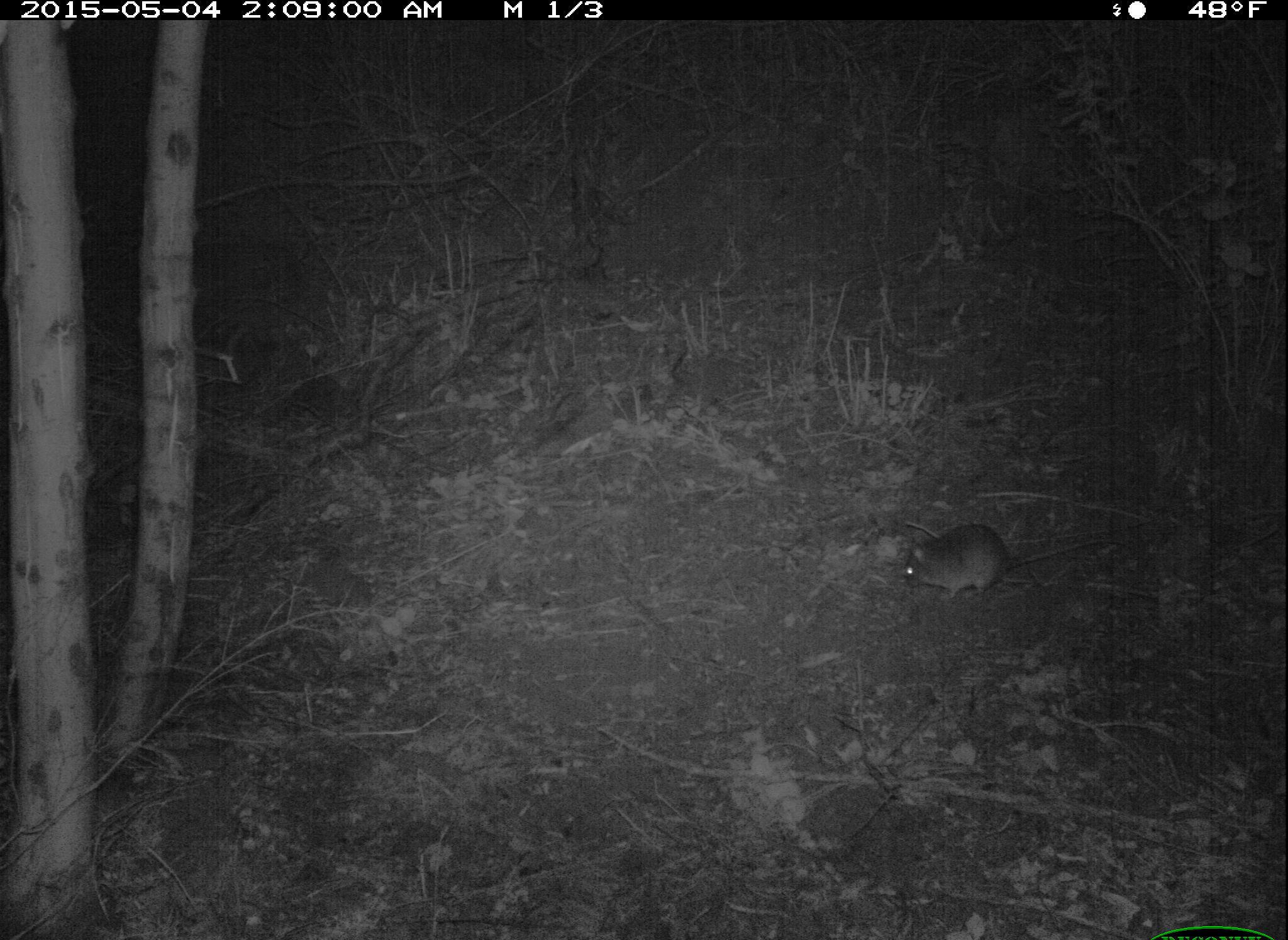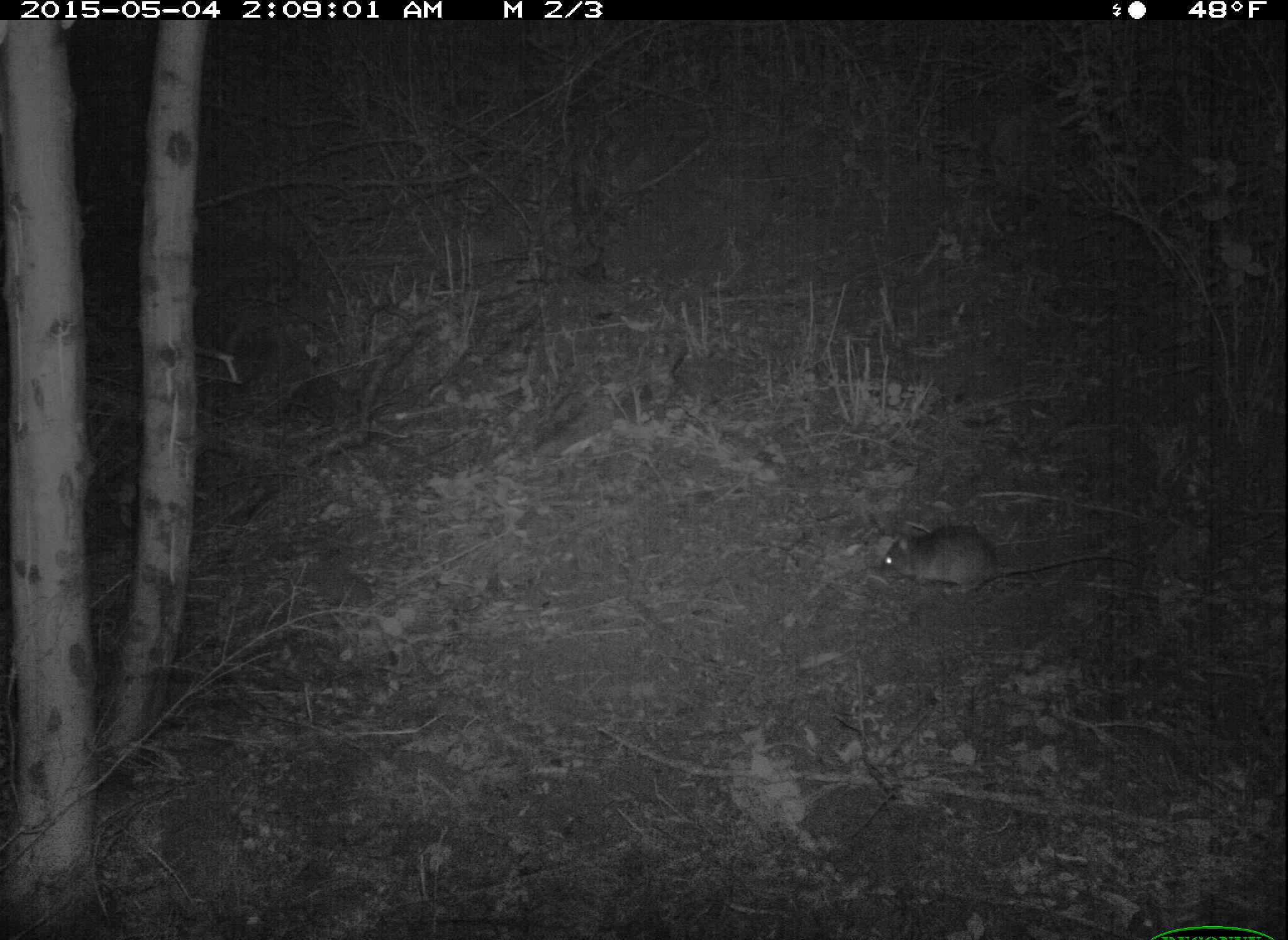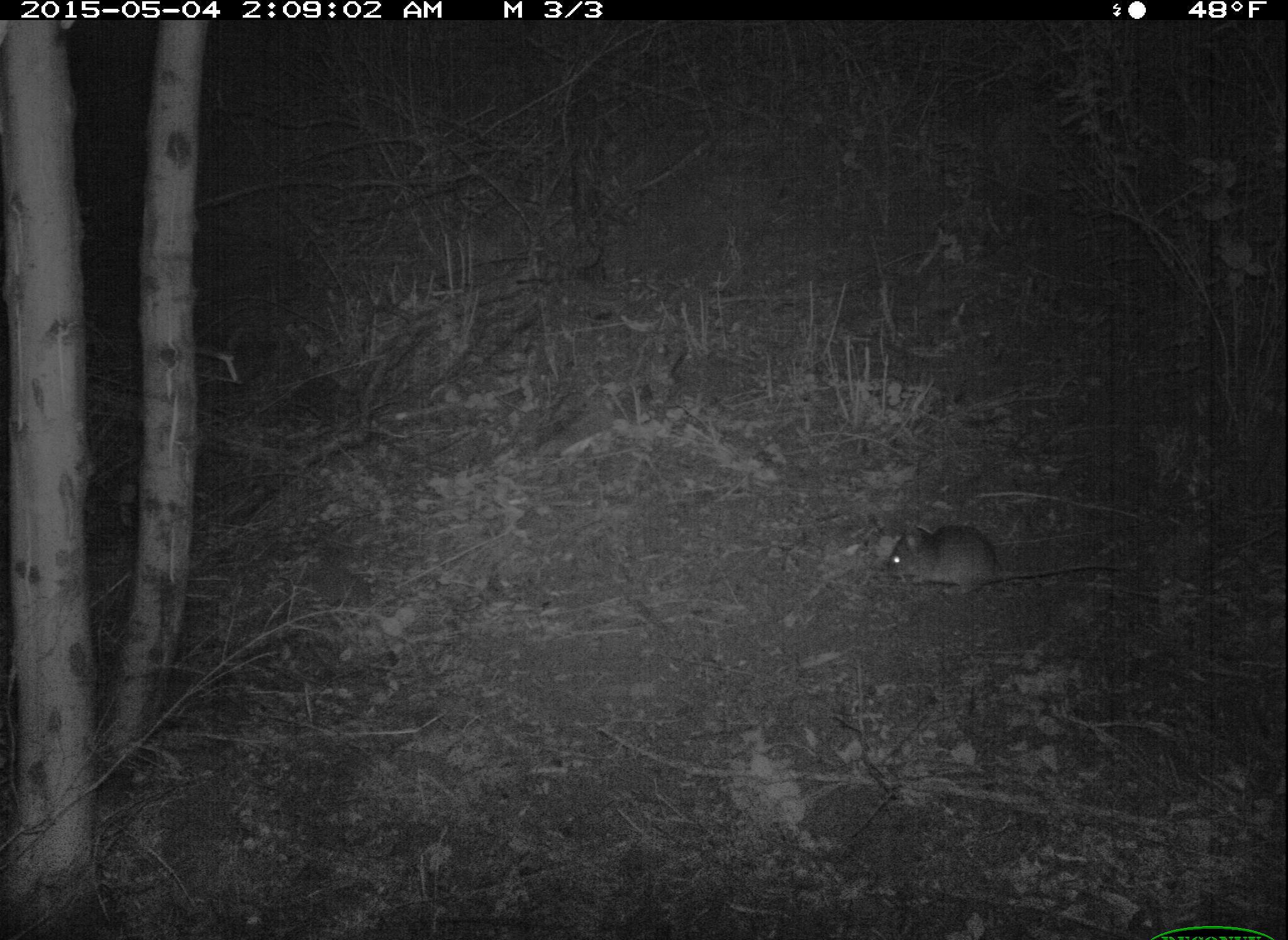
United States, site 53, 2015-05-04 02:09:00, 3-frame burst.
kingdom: Animalia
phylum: Chordata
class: Mammalia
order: Rodentia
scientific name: Rodentia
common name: rodent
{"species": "rodent (Rodentia)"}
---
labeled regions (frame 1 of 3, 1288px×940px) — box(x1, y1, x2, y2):
rodent: box(905, 522, 1136, 604)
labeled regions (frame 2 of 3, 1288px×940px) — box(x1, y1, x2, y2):
rodent: box(879, 524, 1155, 598)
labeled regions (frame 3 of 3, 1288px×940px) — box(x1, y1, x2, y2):
rodent: box(885, 524, 1129, 597)